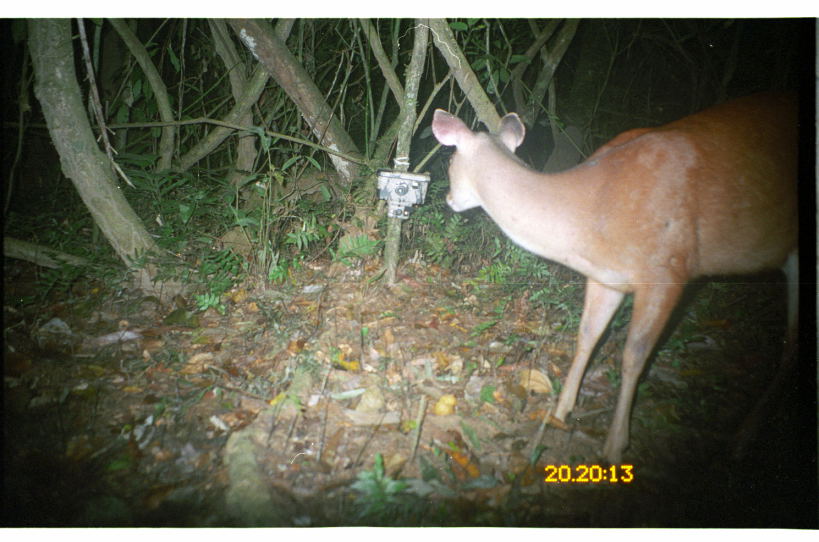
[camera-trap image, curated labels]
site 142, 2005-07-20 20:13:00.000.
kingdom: Animalia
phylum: Chordata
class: Mammalia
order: Artiodactyla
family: Cervidae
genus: Mazama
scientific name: Mazama americana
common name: red brocket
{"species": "Mazama americana (red brocket)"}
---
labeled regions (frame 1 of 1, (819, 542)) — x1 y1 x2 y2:
mazama americana: 432 99 798 464